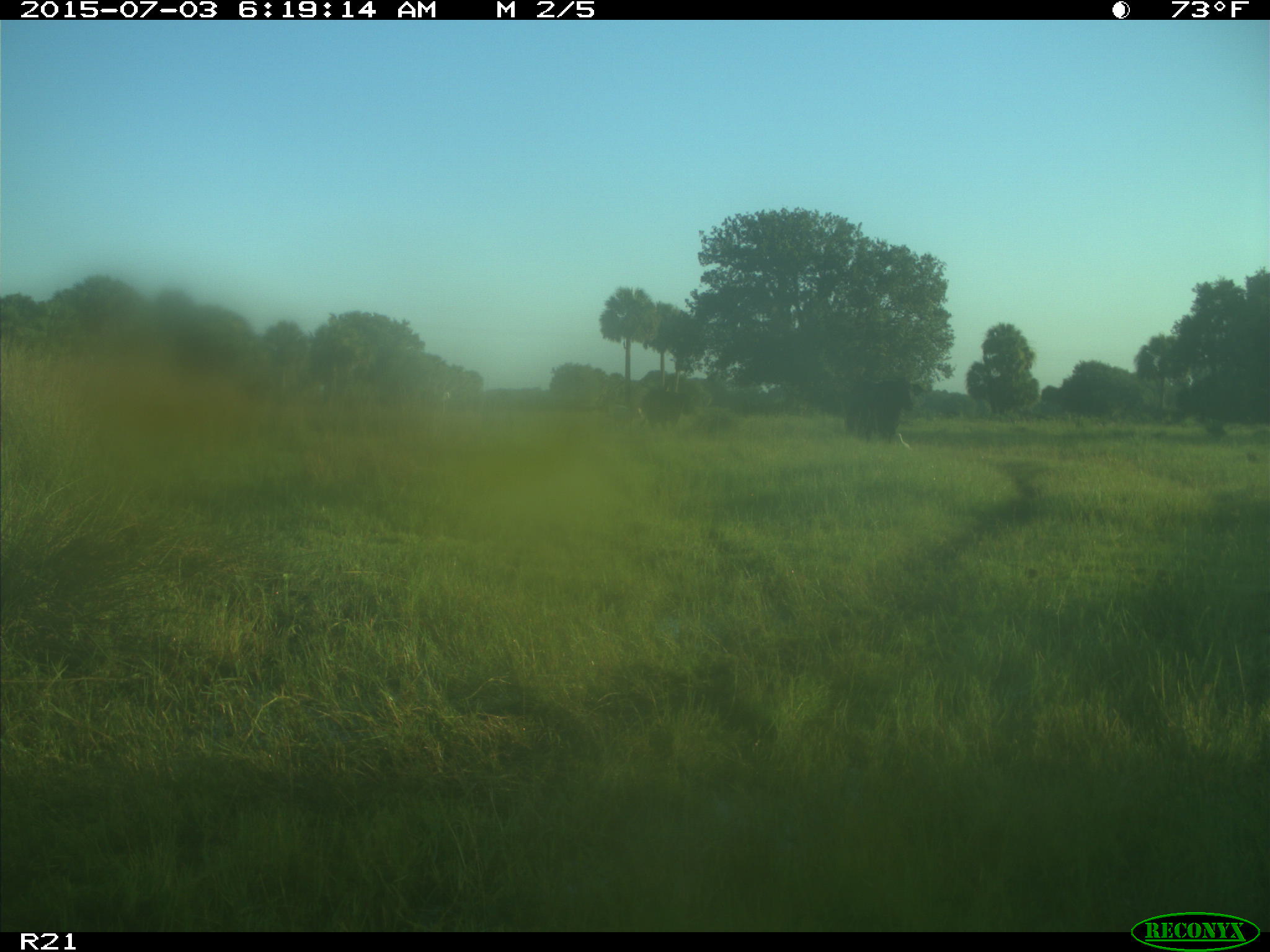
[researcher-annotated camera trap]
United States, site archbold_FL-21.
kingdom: Animalia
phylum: Chordata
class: Mammalia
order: Artiodactyla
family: Bovidae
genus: Bos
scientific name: Bos taurus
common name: domestic cow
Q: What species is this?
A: Bos taurus (domestic cow).